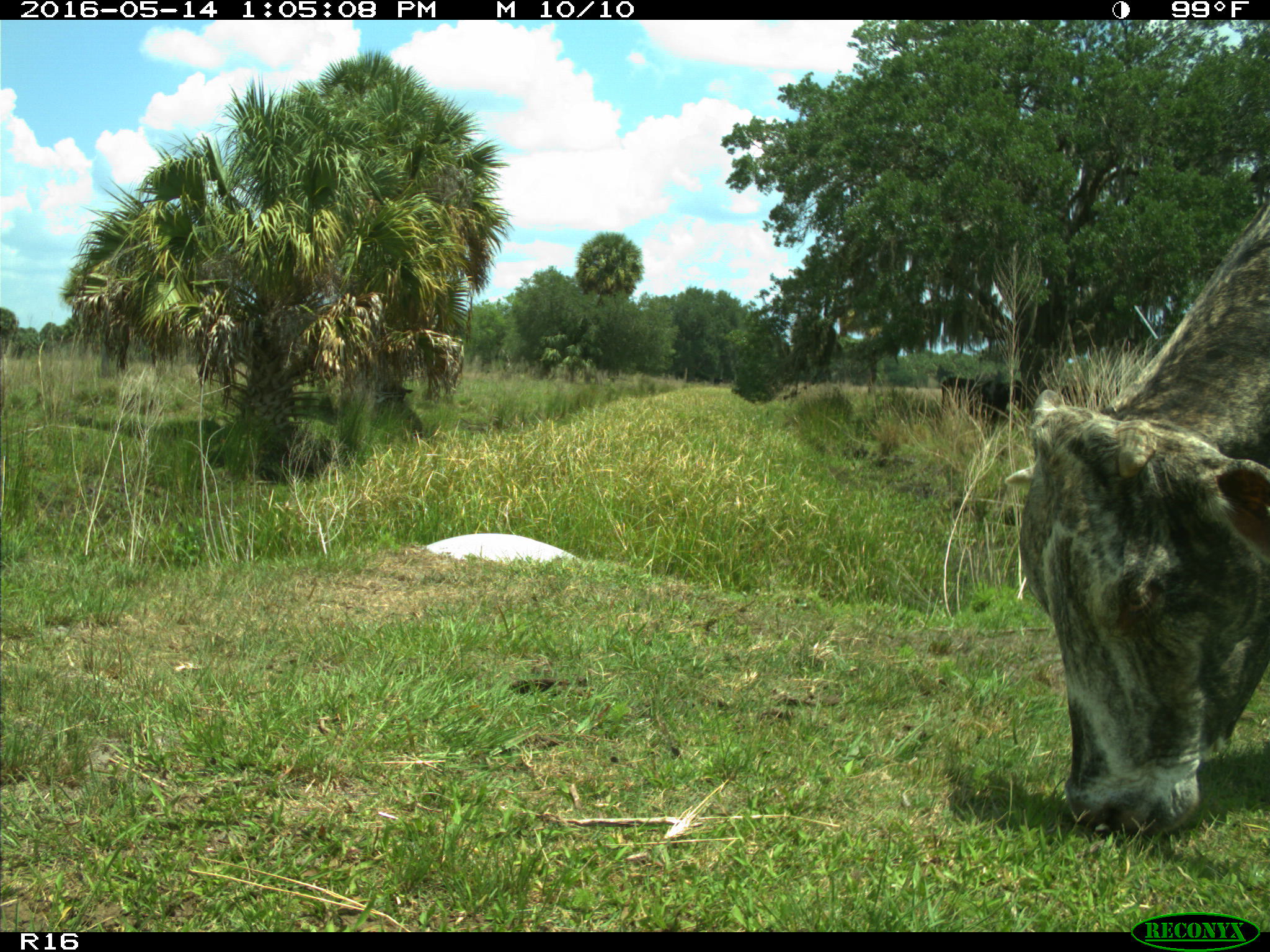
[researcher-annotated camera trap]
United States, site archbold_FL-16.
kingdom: Animalia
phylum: Chordata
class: Mammalia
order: Artiodactyla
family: Bovidae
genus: Bos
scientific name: Bos taurus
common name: domestic cow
Bos taurus (domestic cow).